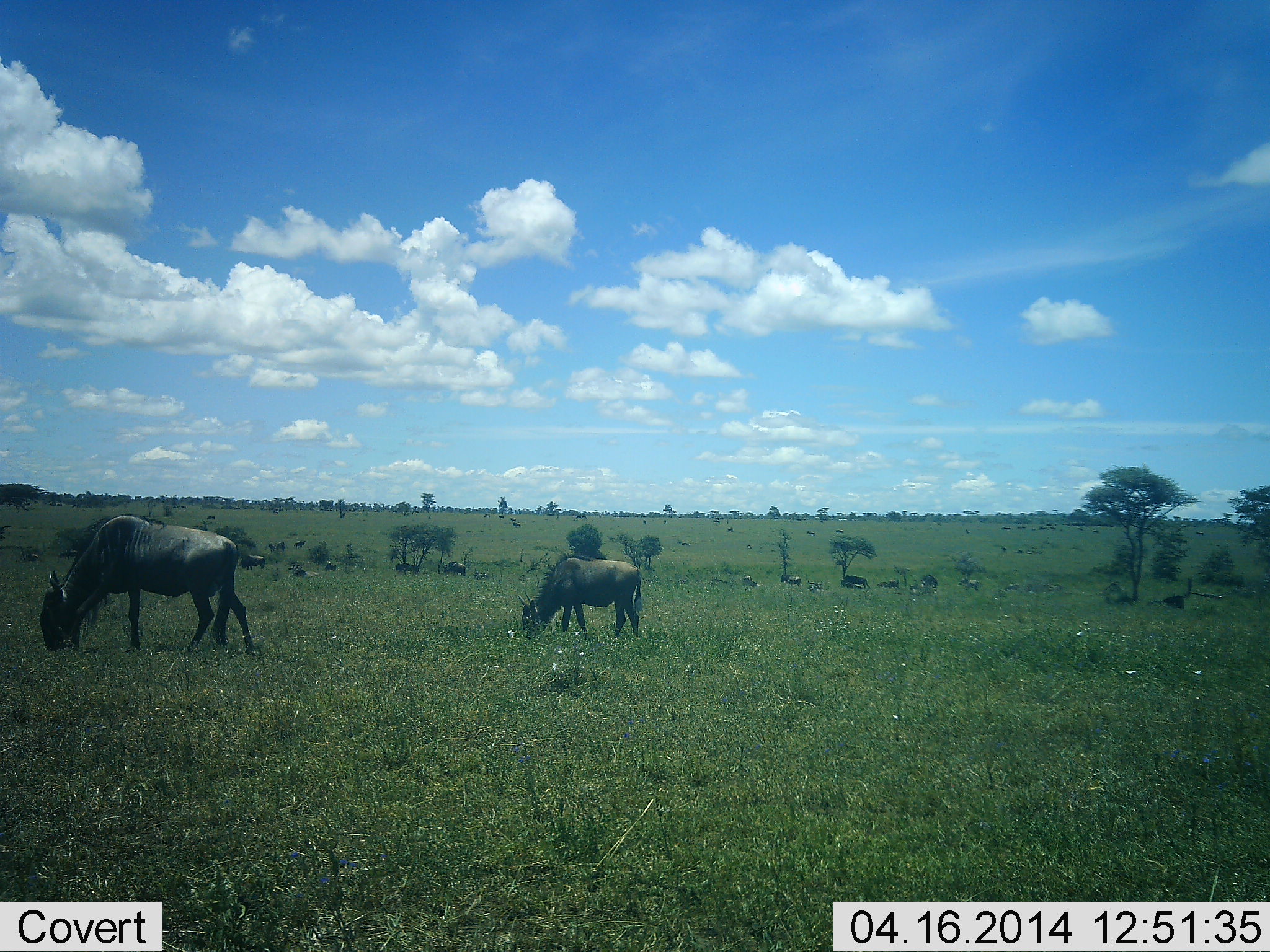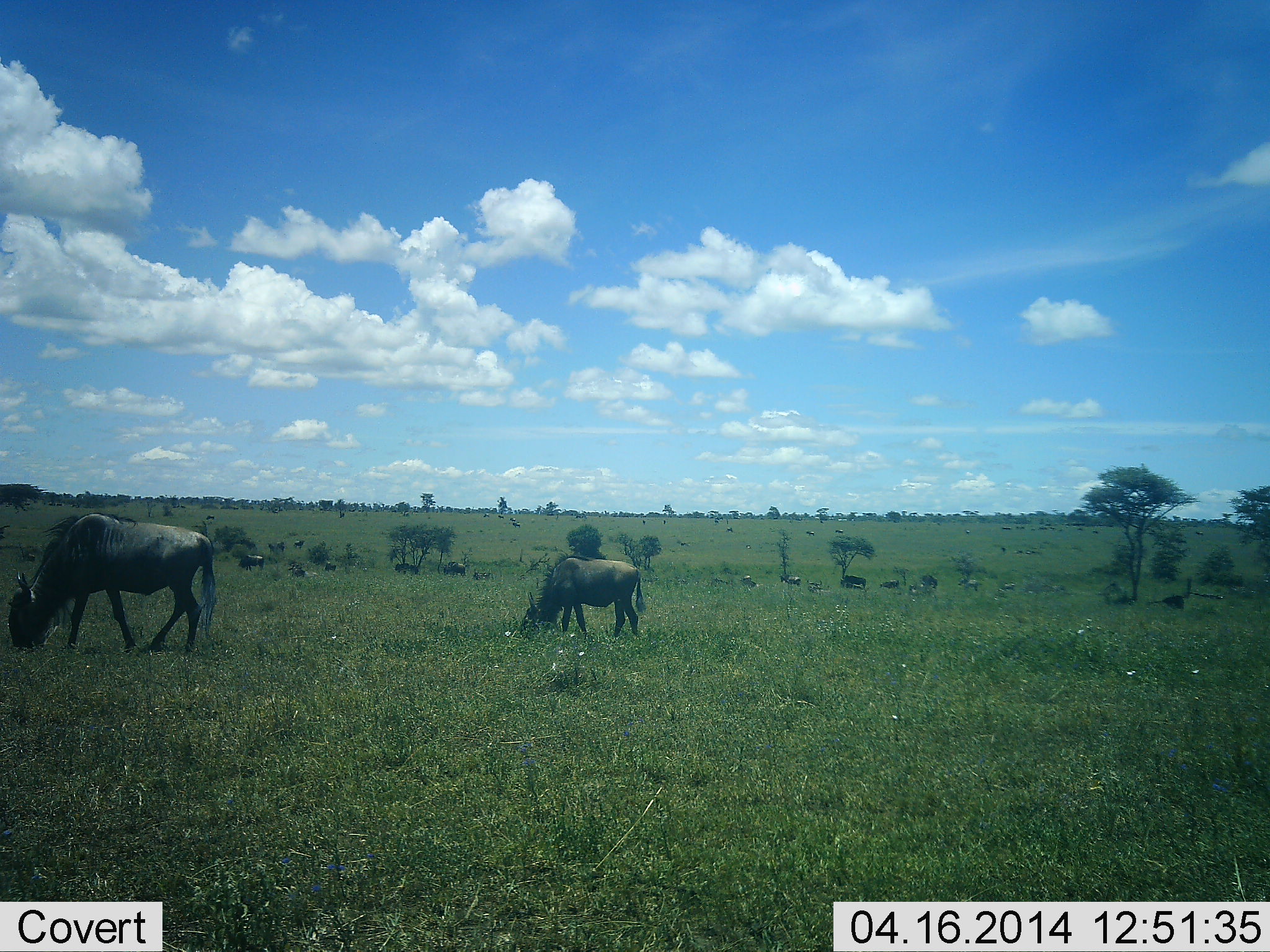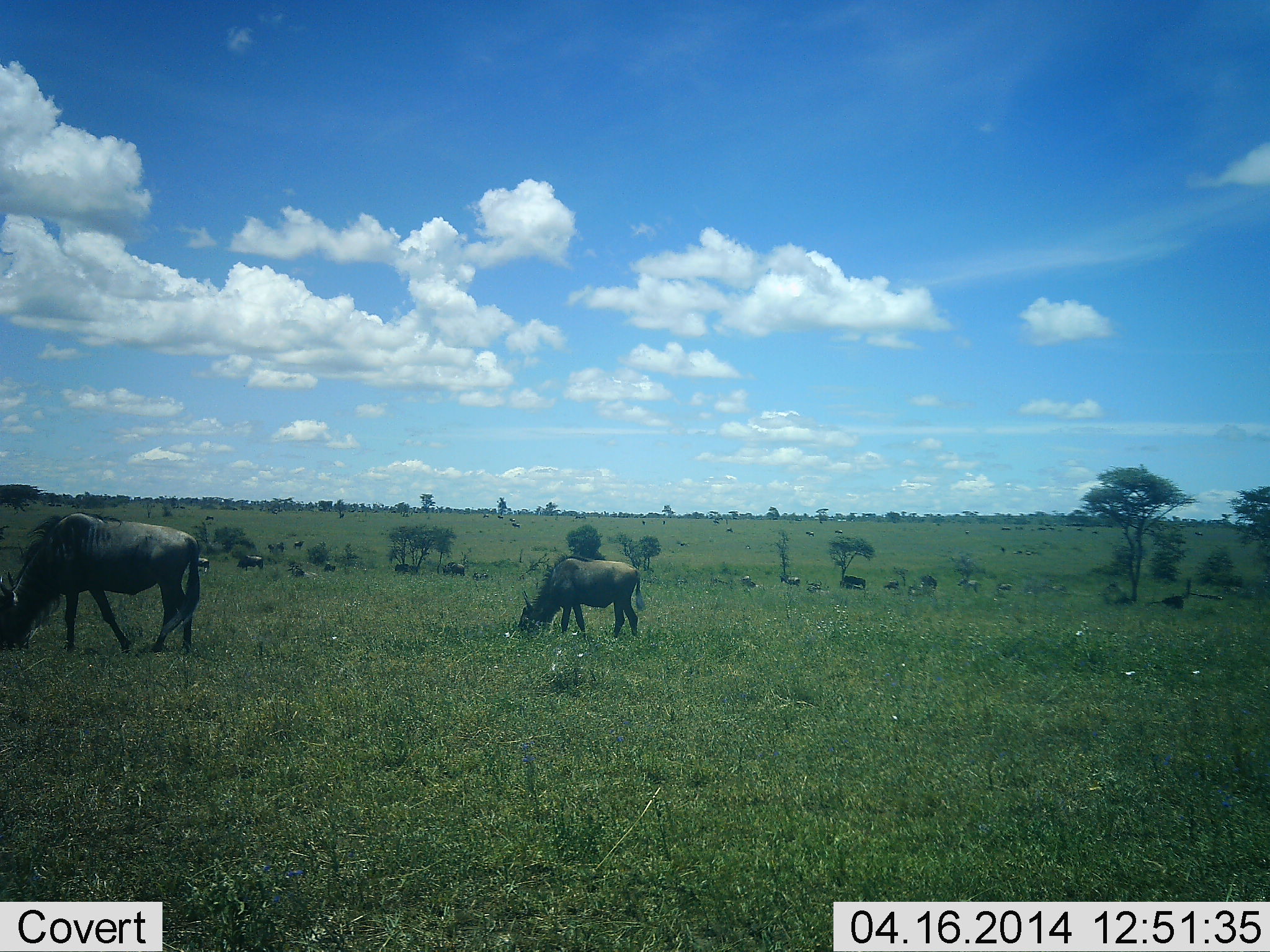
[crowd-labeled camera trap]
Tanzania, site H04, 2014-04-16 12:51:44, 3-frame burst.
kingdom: Animalia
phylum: Chordata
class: Mammalia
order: Artiodactyla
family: Bovidae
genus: Connochaetes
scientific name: Connochaetes taurinus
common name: blue wildebeest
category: wildebeest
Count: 11-50.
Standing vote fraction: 70%.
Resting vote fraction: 30%.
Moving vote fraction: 30%.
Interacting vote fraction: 0%.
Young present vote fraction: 0%.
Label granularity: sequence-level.